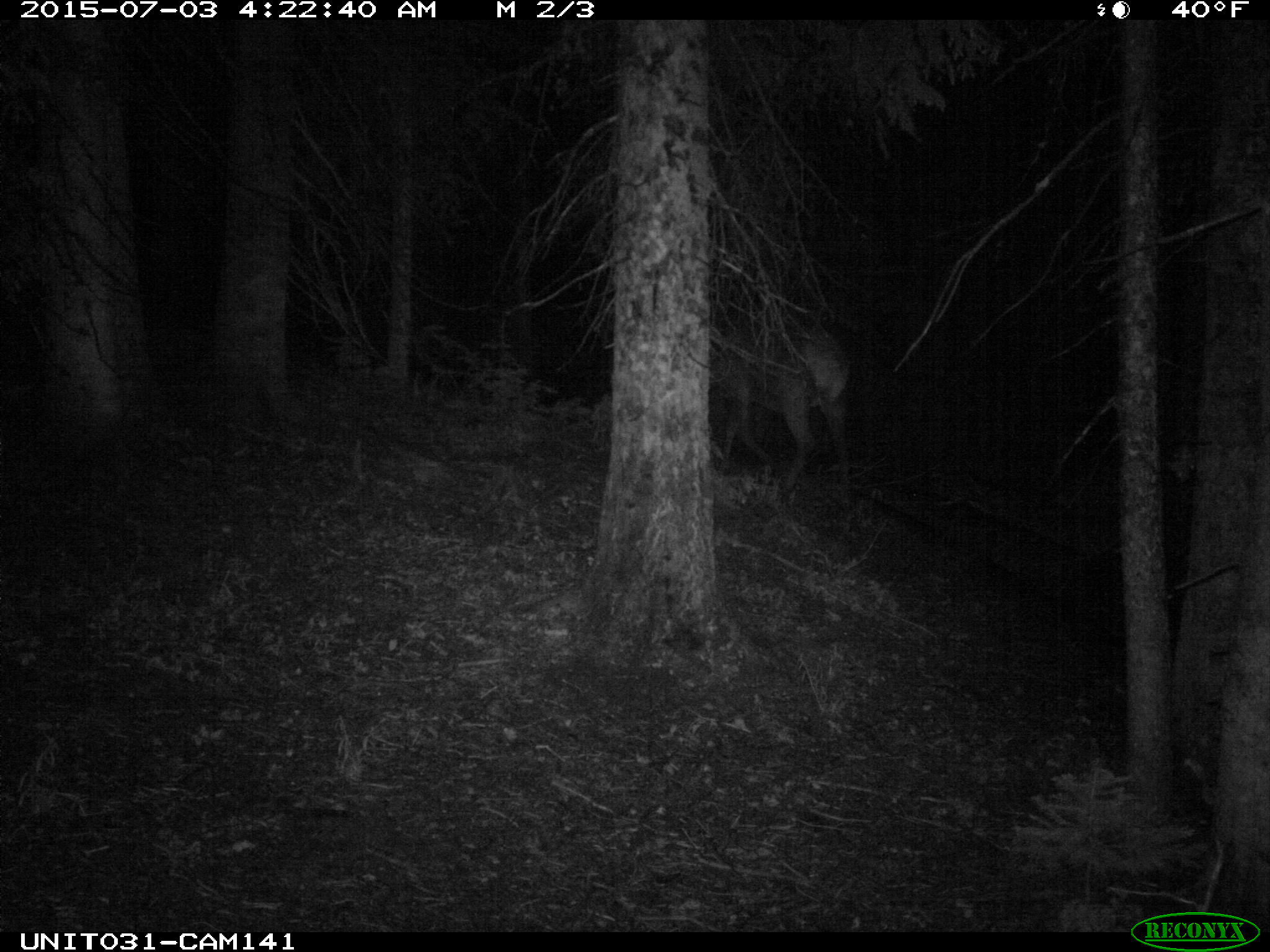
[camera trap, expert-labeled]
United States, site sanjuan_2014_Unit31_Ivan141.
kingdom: Animalia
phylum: Chordata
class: Mammalia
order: Artiodactyla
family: Cervidae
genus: Cervus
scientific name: Cervus elaphus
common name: red deer